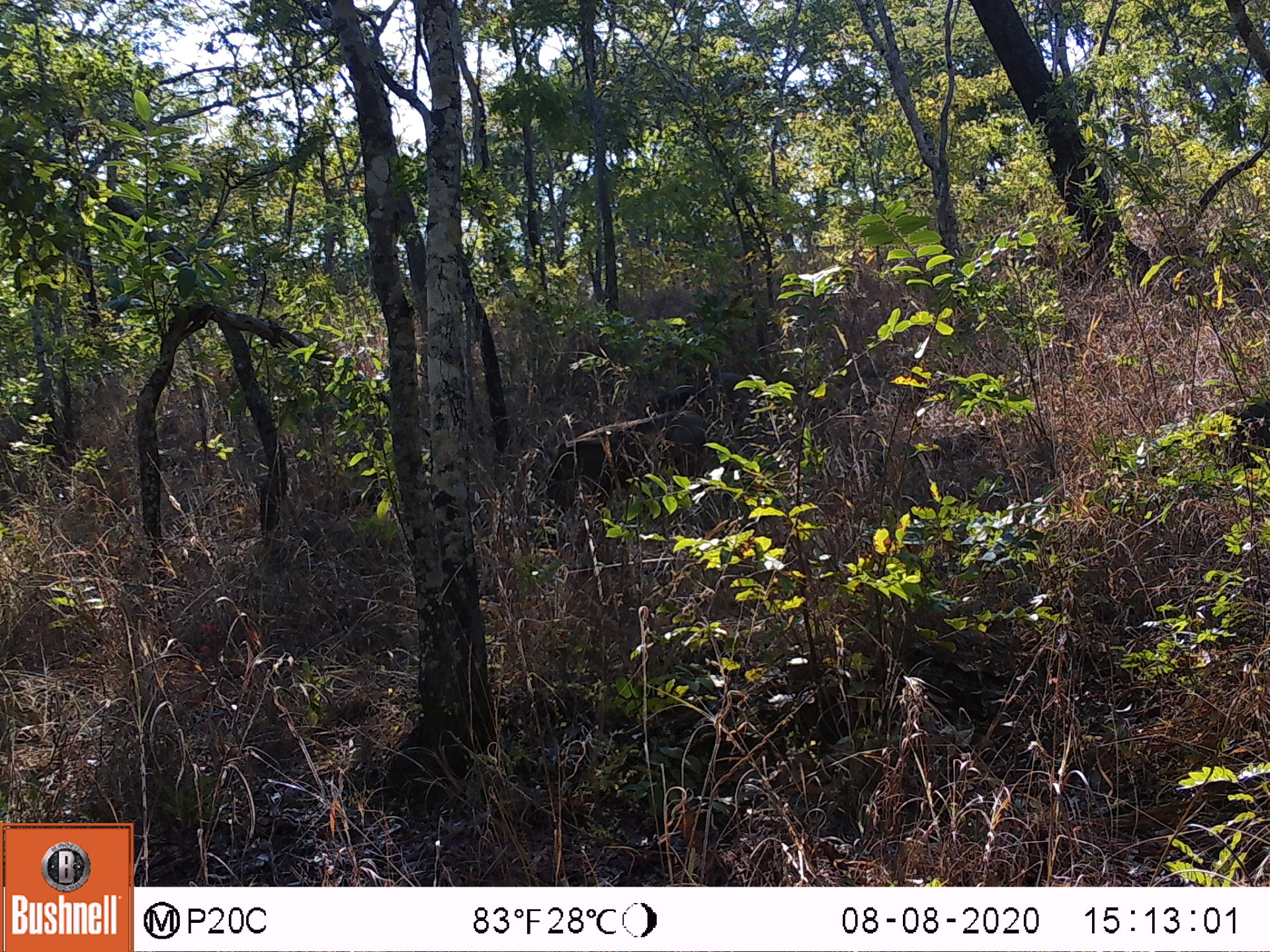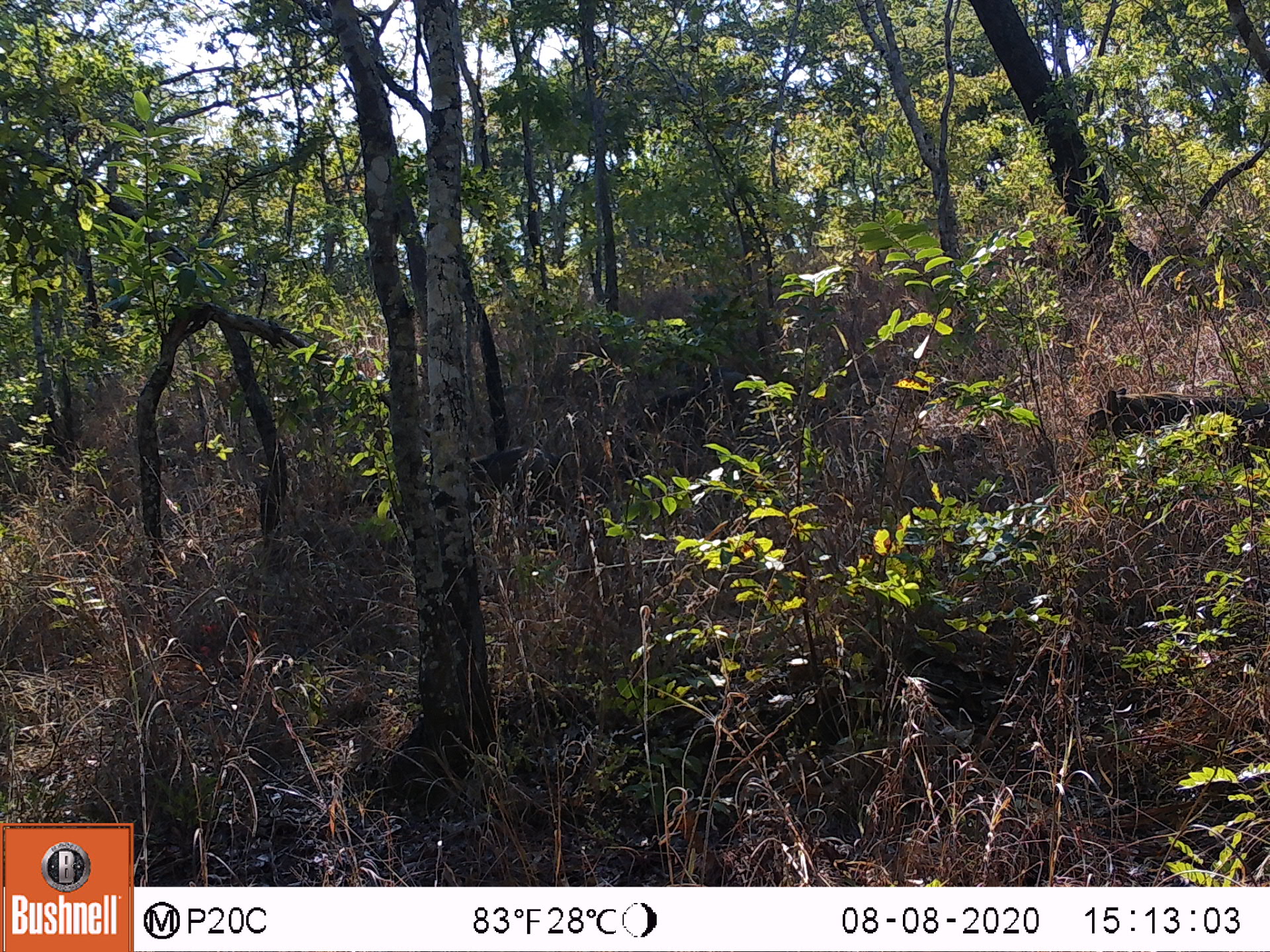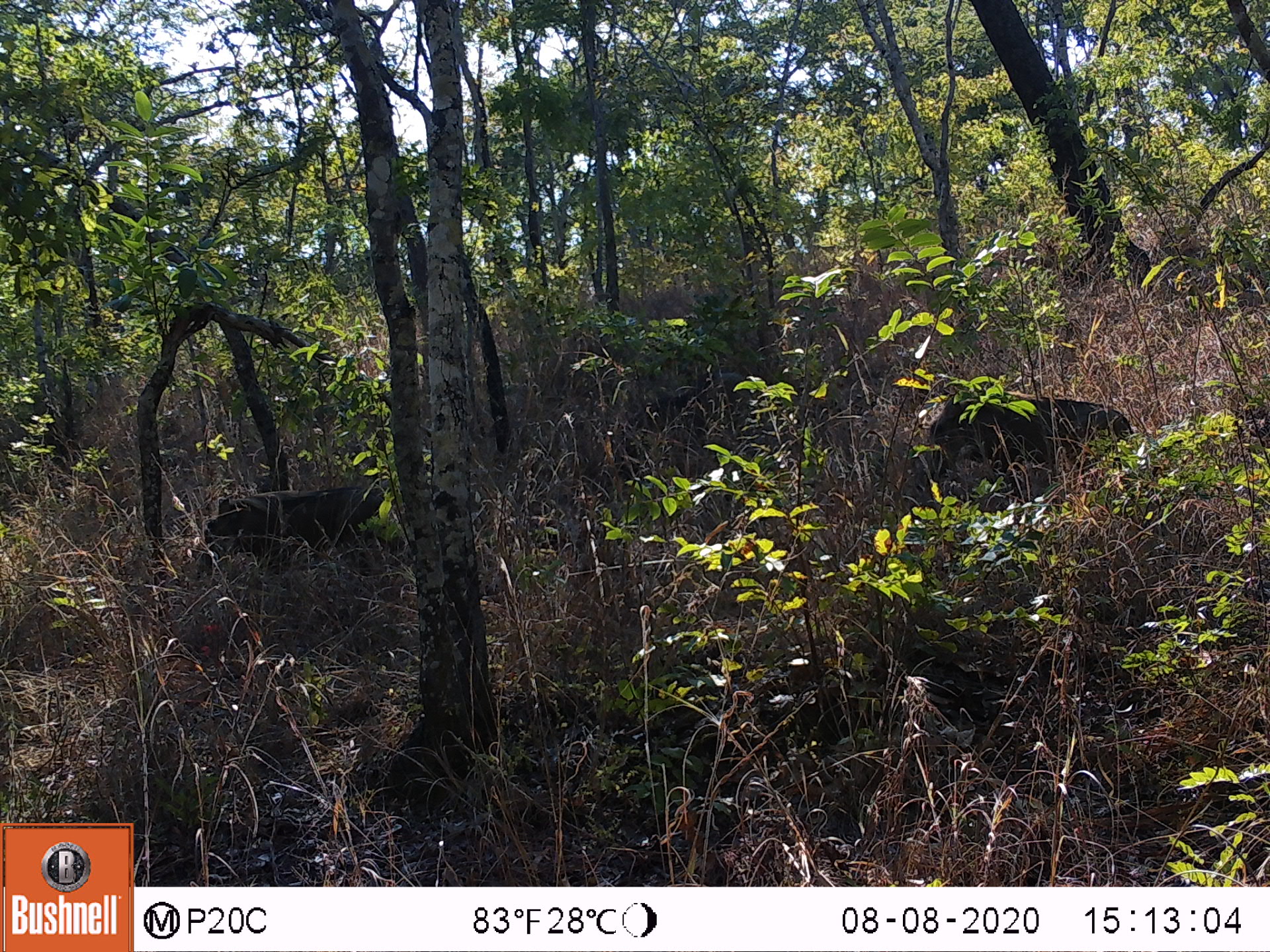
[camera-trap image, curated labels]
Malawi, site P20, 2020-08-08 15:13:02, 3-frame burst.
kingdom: Animalia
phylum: Chordata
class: Mammalia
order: Artiodactyla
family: Suidae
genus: Phacochoerus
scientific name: Phacochoerus africanus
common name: common warthog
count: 1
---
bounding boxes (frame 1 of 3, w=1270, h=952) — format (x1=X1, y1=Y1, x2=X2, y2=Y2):
common warthog: (x1=541, y1=409, x2=722, y2=530)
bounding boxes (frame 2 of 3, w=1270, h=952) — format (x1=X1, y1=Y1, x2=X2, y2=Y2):
common warthog: (x1=1077, y1=387, x2=1262, y2=452)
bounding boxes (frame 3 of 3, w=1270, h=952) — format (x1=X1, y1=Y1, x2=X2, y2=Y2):
common warthog: (x1=905, y1=392, x2=1135, y2=495); (x1=189, y1=480, x2=401, y2=579)